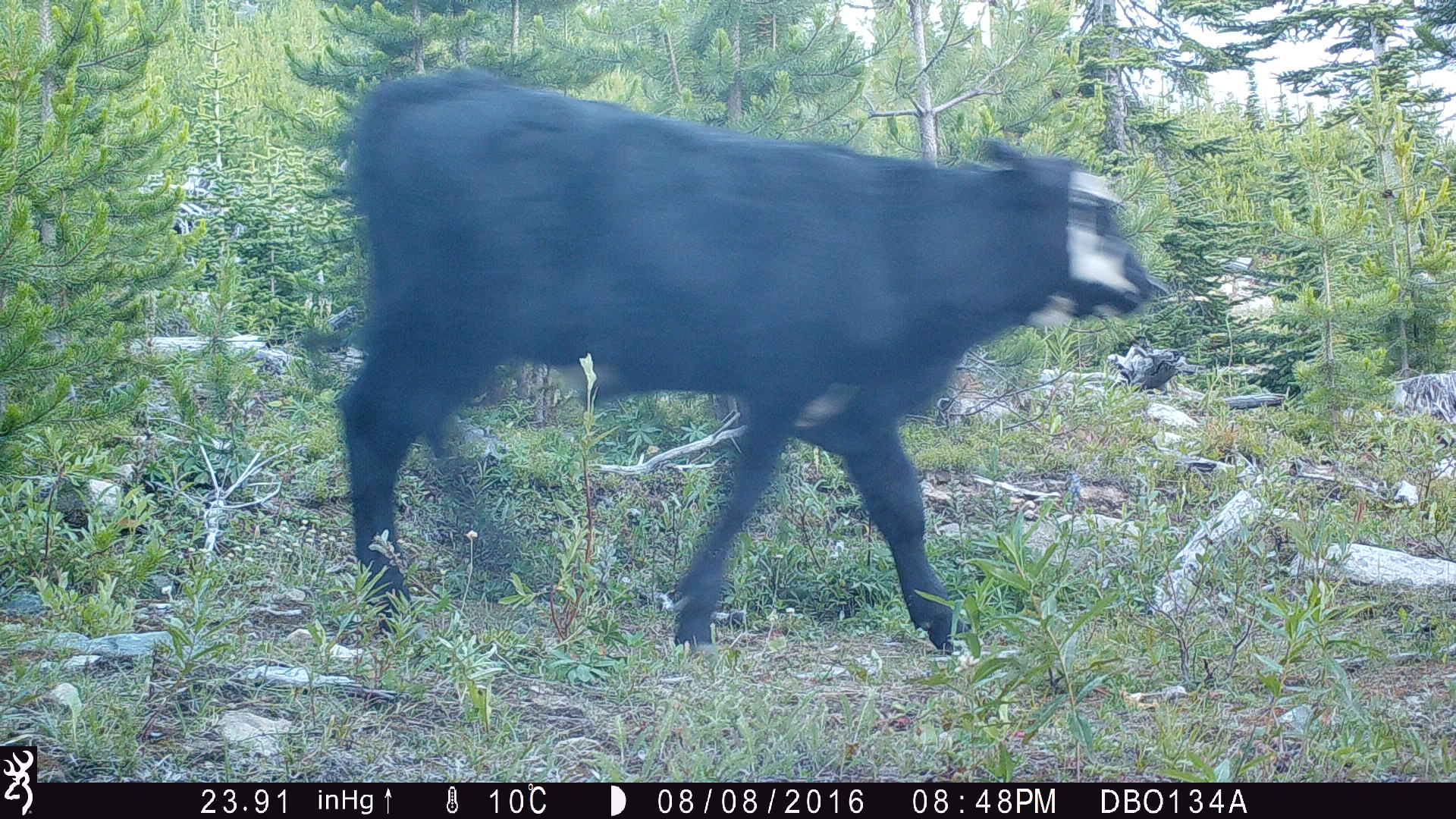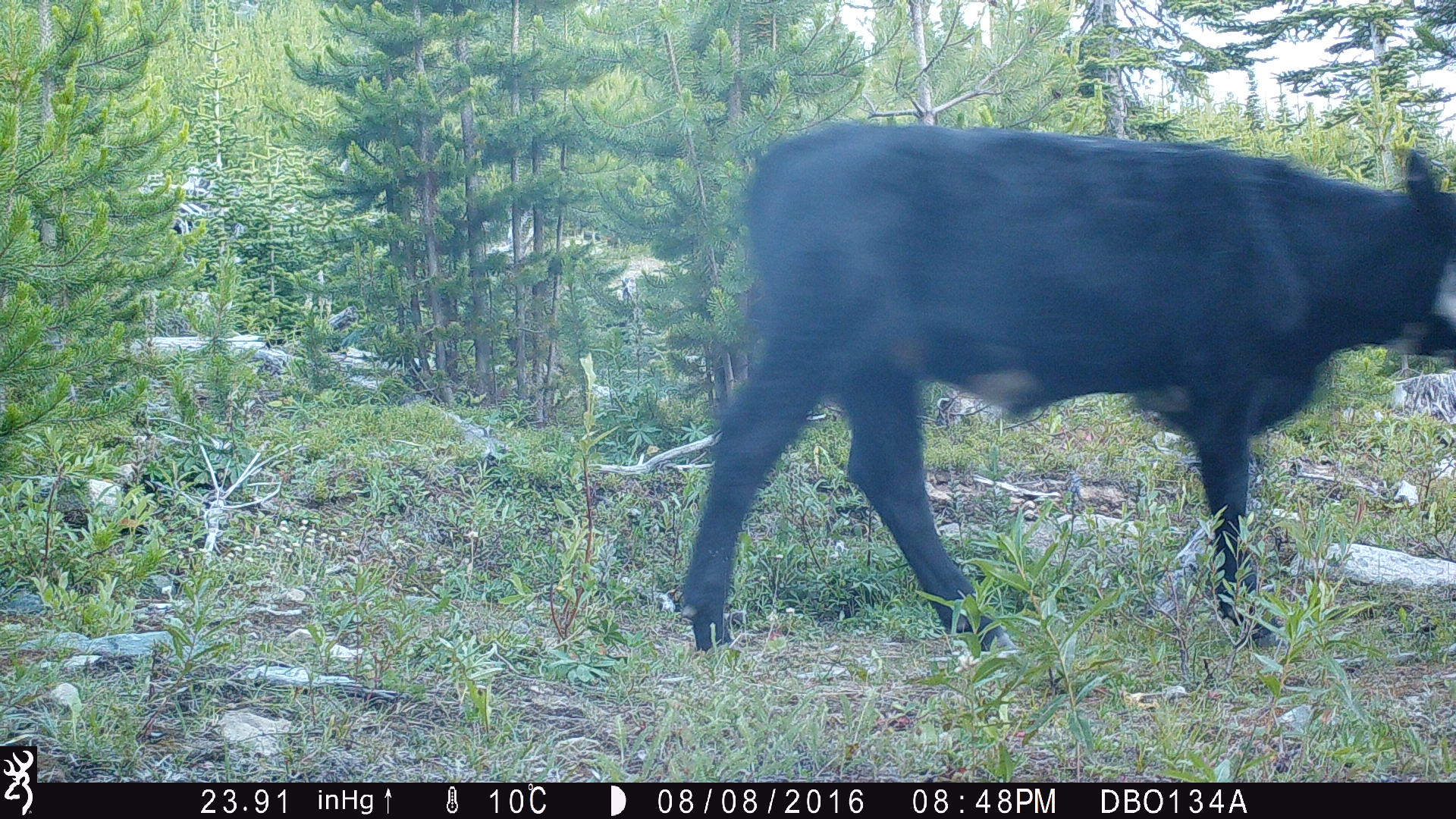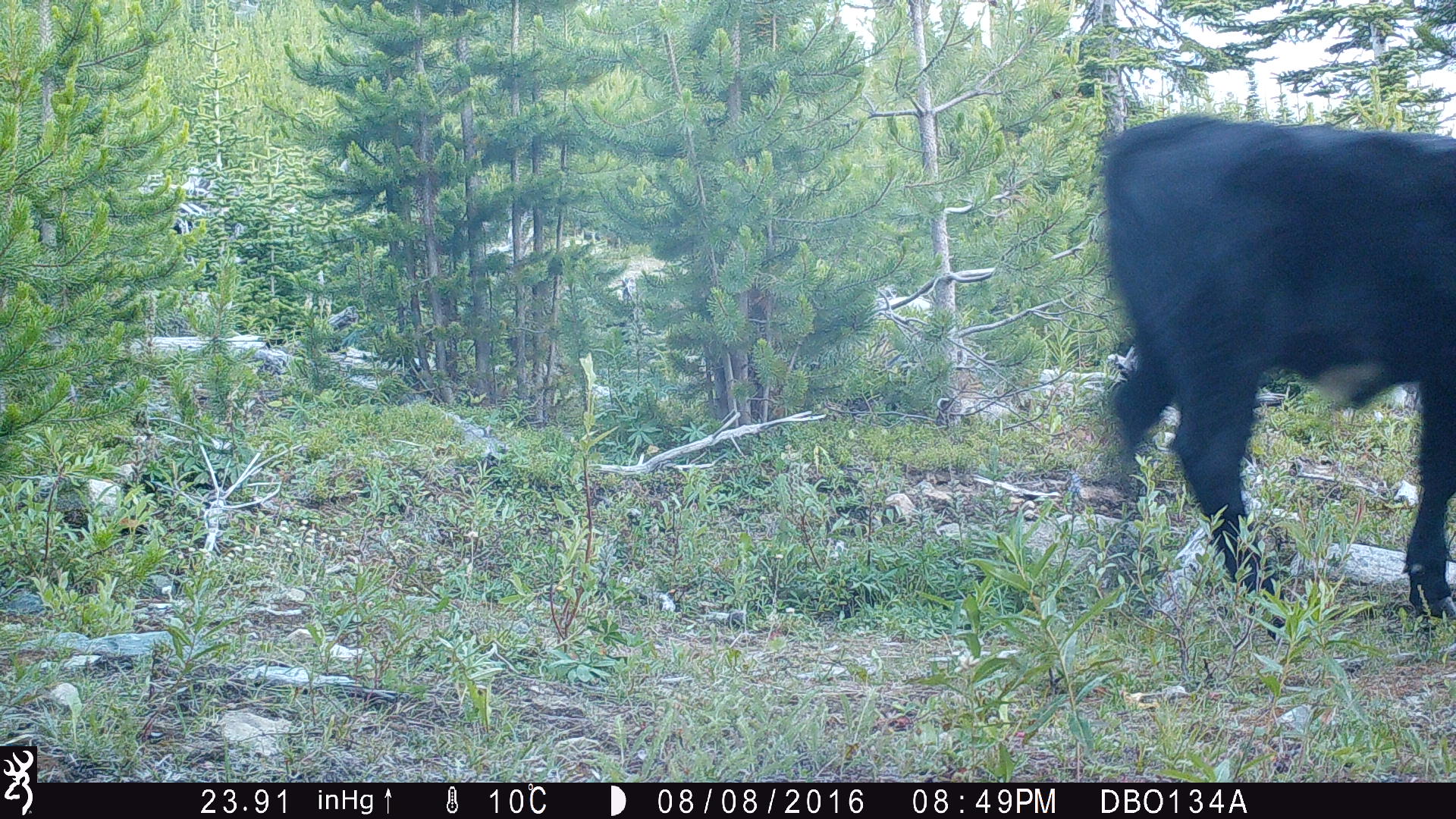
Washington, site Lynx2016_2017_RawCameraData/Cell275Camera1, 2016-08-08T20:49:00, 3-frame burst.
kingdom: Animalia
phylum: Chordata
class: Mammalia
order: Artiodactyla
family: Bovidae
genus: Bos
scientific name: Bos taurus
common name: domestic cattle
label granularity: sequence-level